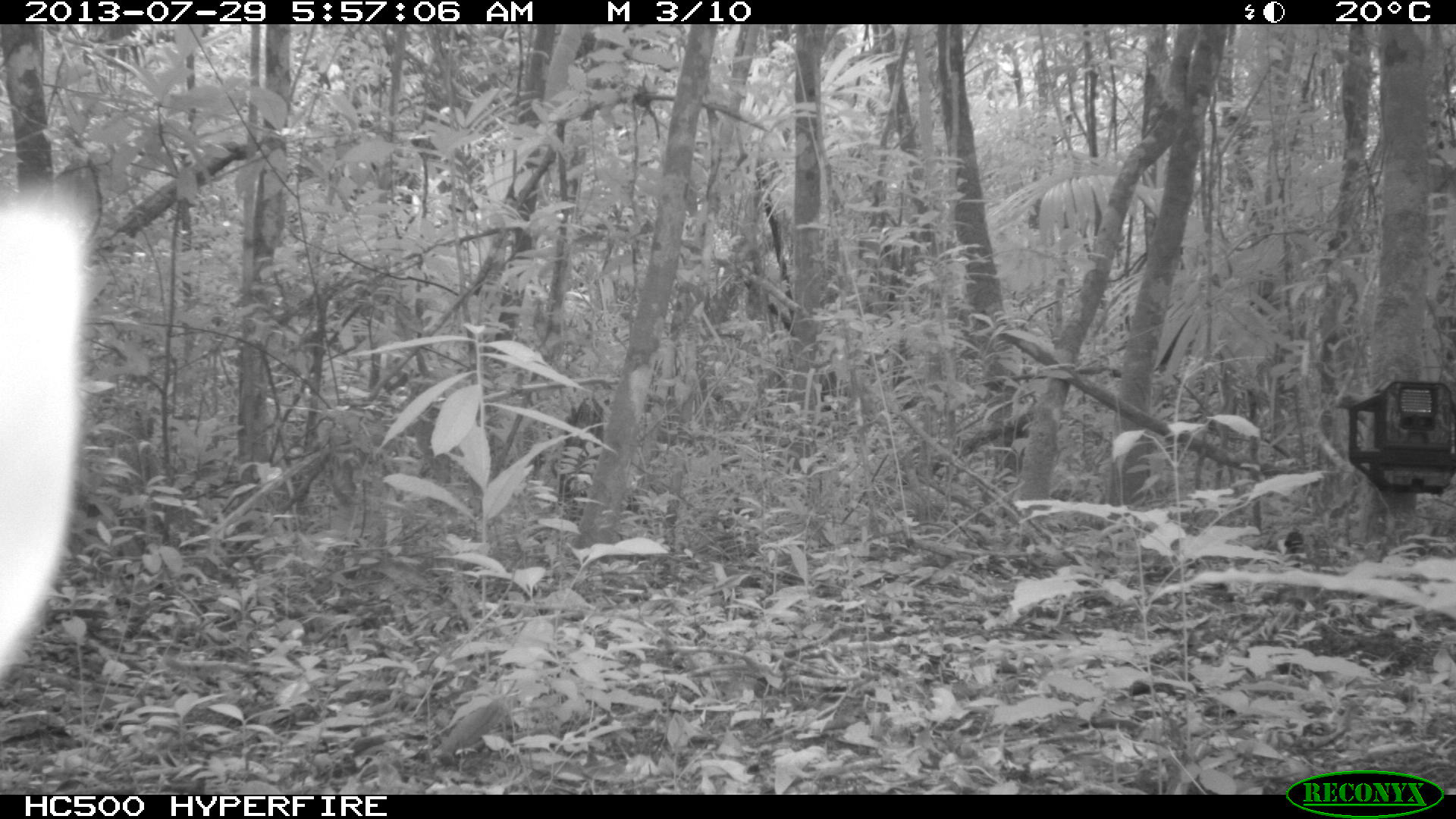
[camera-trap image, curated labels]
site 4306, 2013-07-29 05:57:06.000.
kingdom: Animalia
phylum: Chordata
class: Mammalia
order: Artiodactyla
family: Cervidae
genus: Mazama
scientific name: Mazama temama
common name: central american red brocket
Mazama temama (central american red brocket), count 1, sex male.